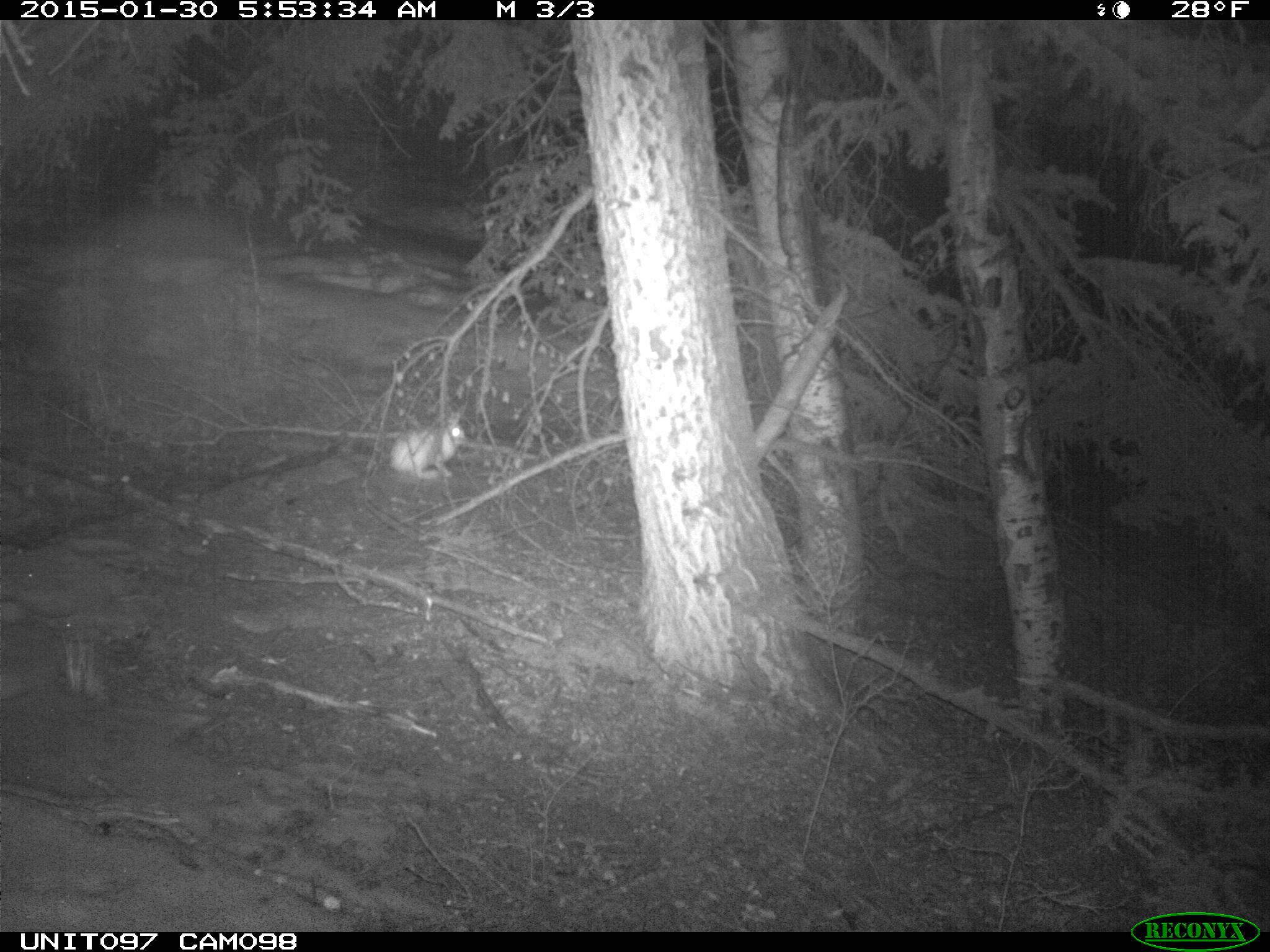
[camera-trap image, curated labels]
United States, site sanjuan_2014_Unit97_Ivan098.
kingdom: Animalia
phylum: Chordata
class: Mammalia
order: Lagomorpha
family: Leporidae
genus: Lepus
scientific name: Lepus americanus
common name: snowshoe hare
Lepus americanus (snowshoe hare).